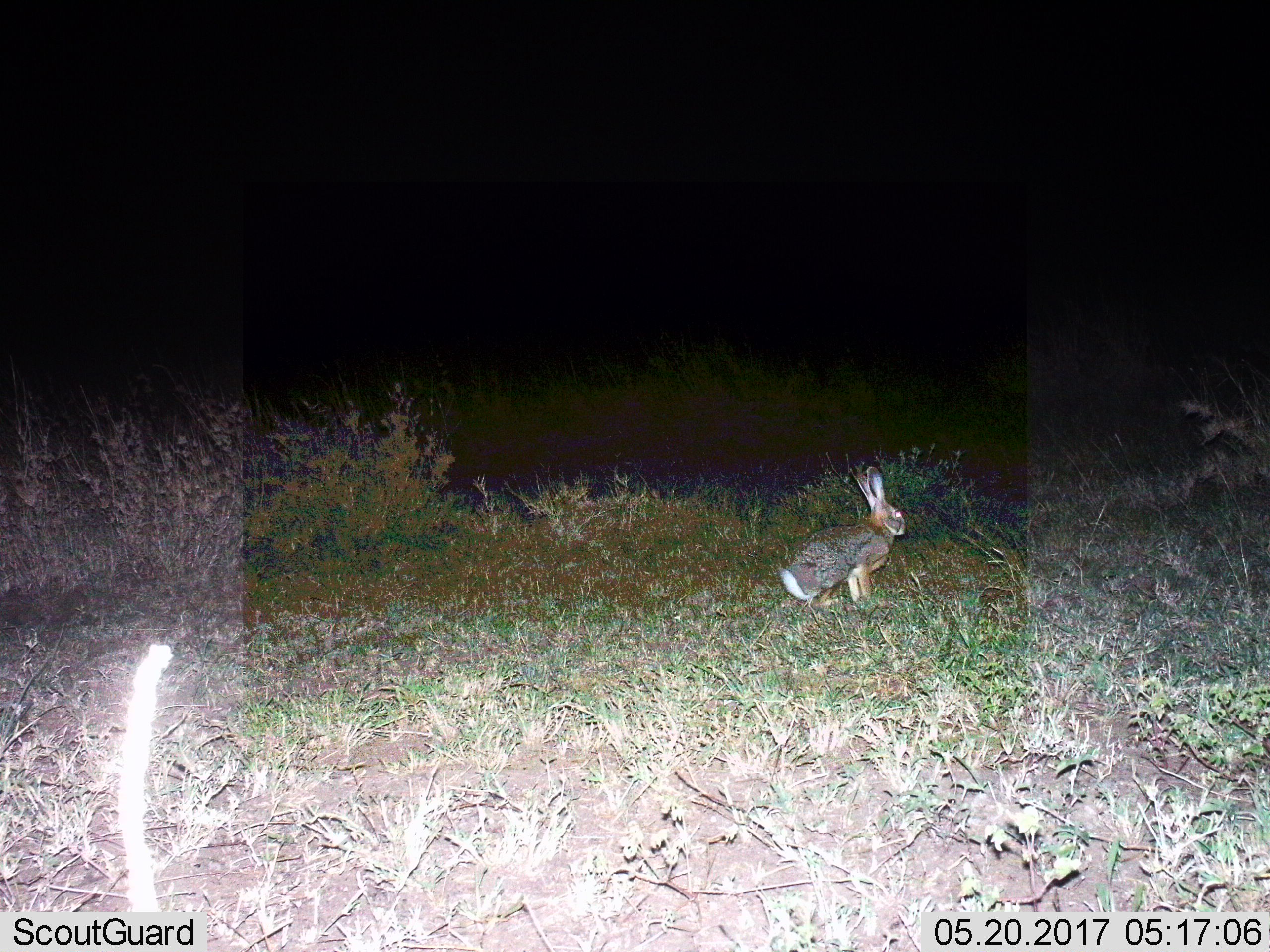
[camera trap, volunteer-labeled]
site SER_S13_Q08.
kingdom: Animalia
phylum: Chordata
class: Mammalia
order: Lagomorpha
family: Leporidae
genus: Lepus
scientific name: Lepus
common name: hare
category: hareunknown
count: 1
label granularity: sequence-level